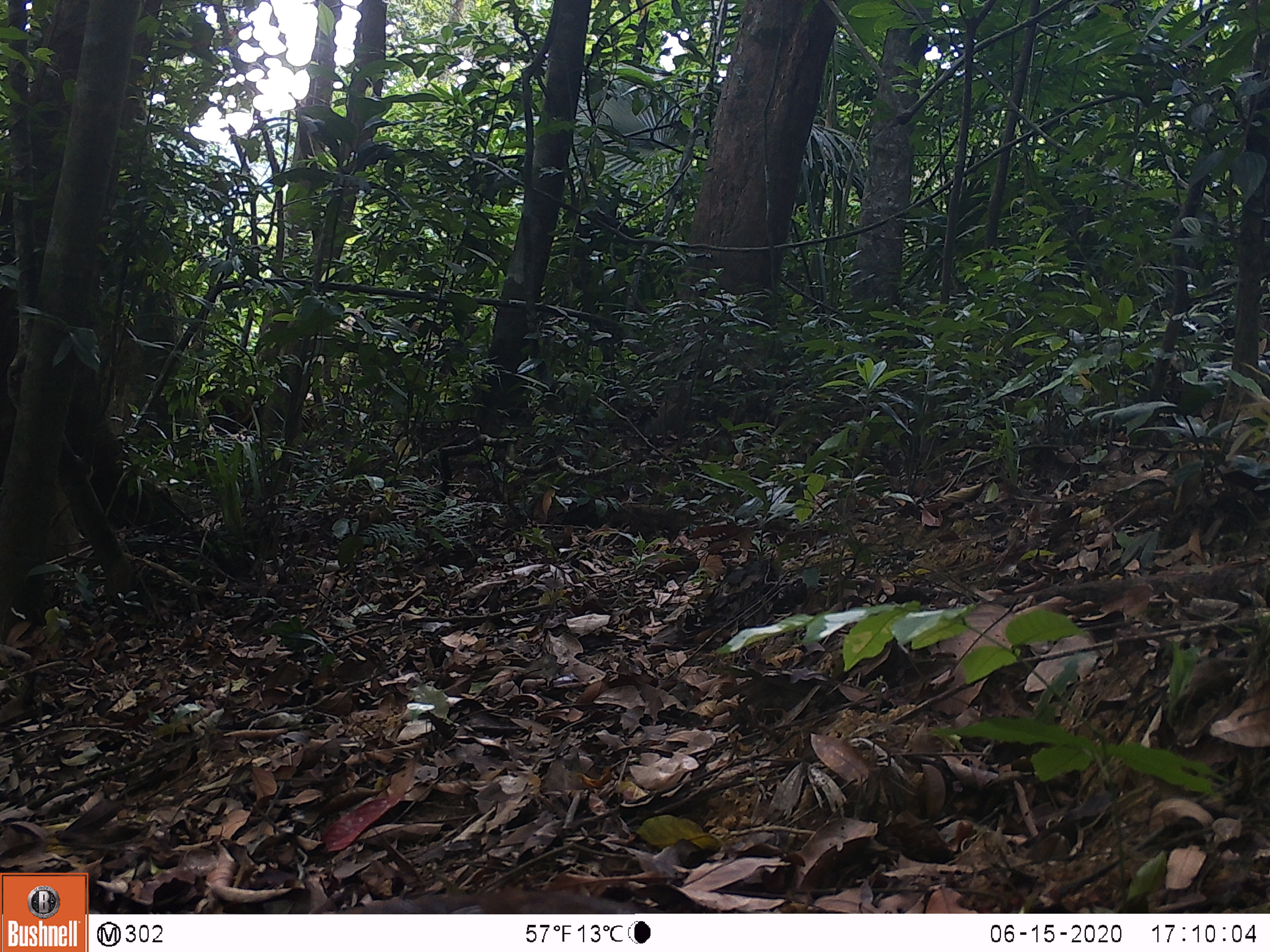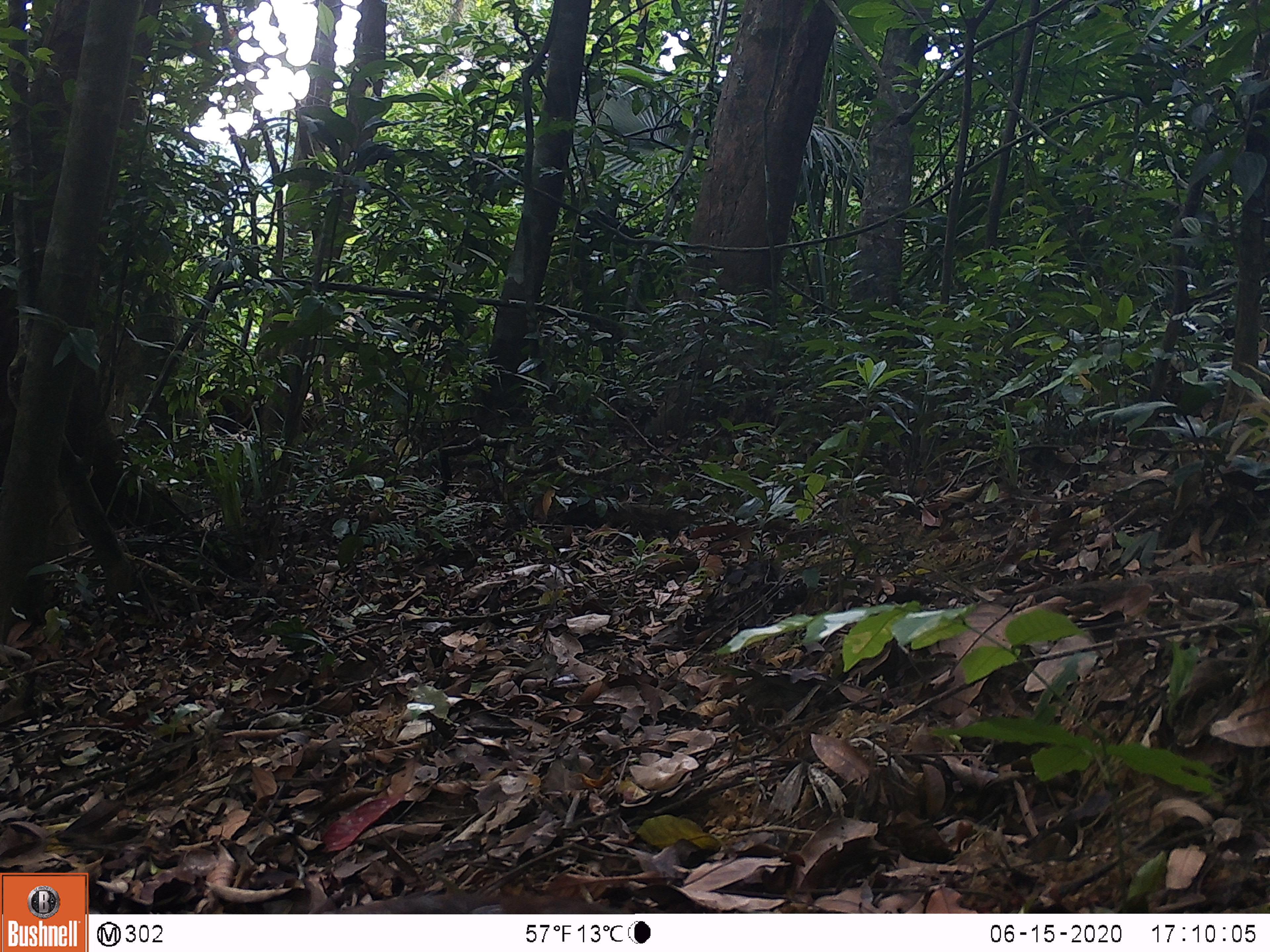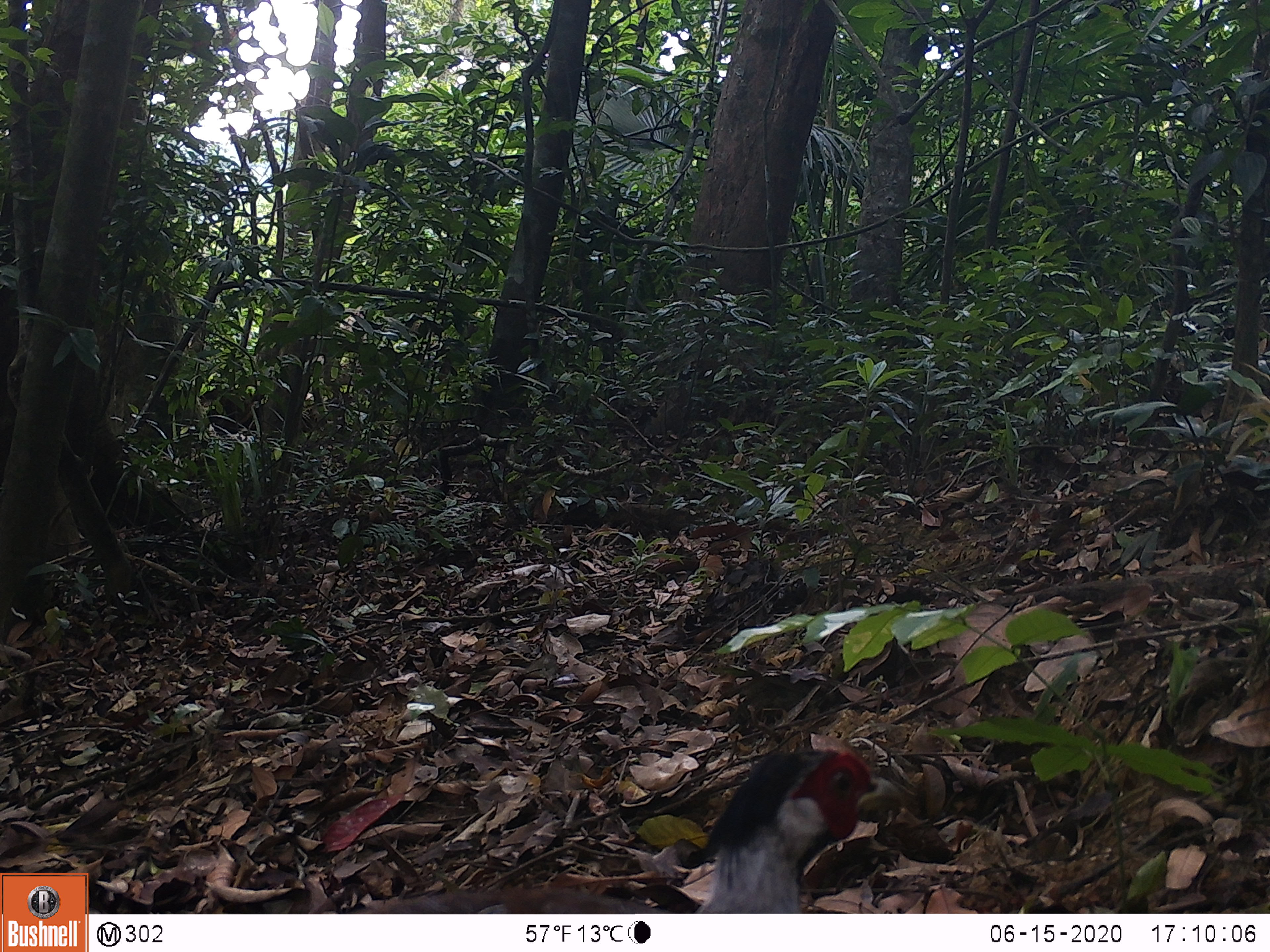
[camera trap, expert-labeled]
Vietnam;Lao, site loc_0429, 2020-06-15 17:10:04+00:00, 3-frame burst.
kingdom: Animalia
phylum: Chordata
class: Aves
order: Galliformes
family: Phasianidae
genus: Lophura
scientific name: Lophura nycthemera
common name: silver pheasant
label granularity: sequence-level